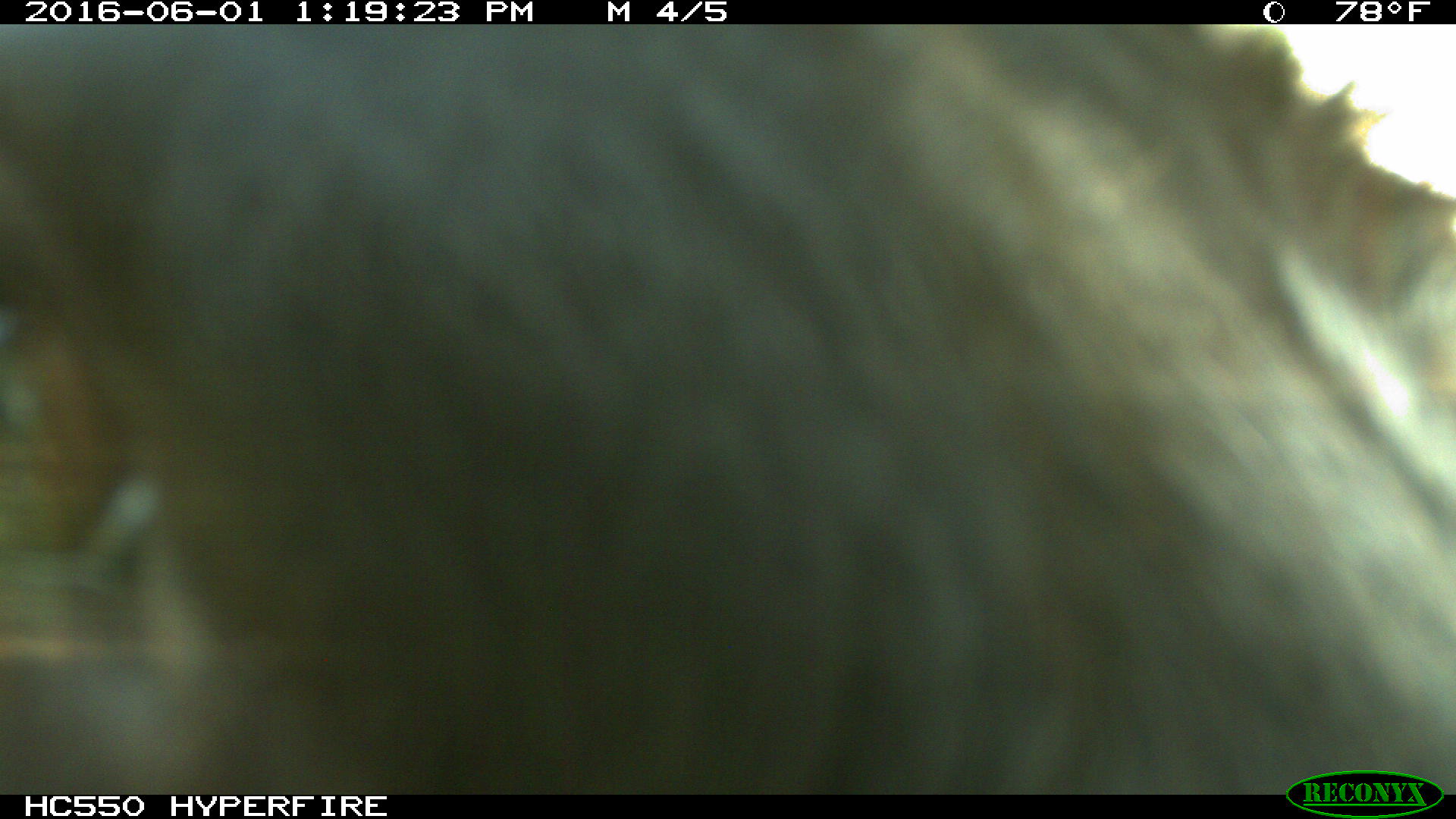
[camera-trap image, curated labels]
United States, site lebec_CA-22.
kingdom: Animalia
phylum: Chordata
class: Mammalia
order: Artiodactyla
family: Bovidae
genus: Bos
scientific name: Bos taurus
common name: domestic cow